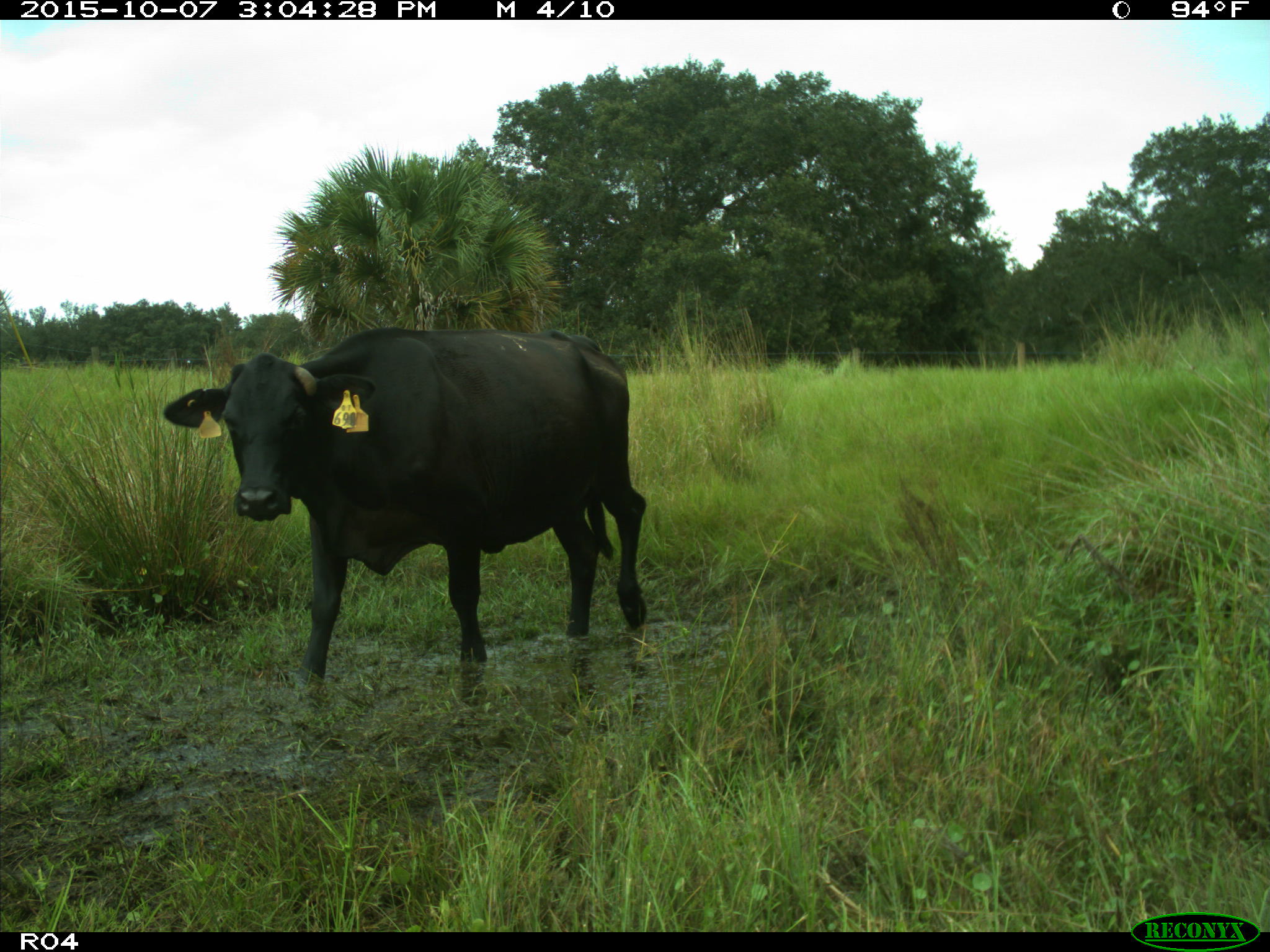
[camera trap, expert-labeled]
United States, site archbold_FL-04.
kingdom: Animalia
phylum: Chordata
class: Mammalia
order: Artiodactyla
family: Bovidae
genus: Bos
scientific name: Bos taurus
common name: domestic cow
Bos taurus (domestic cow).